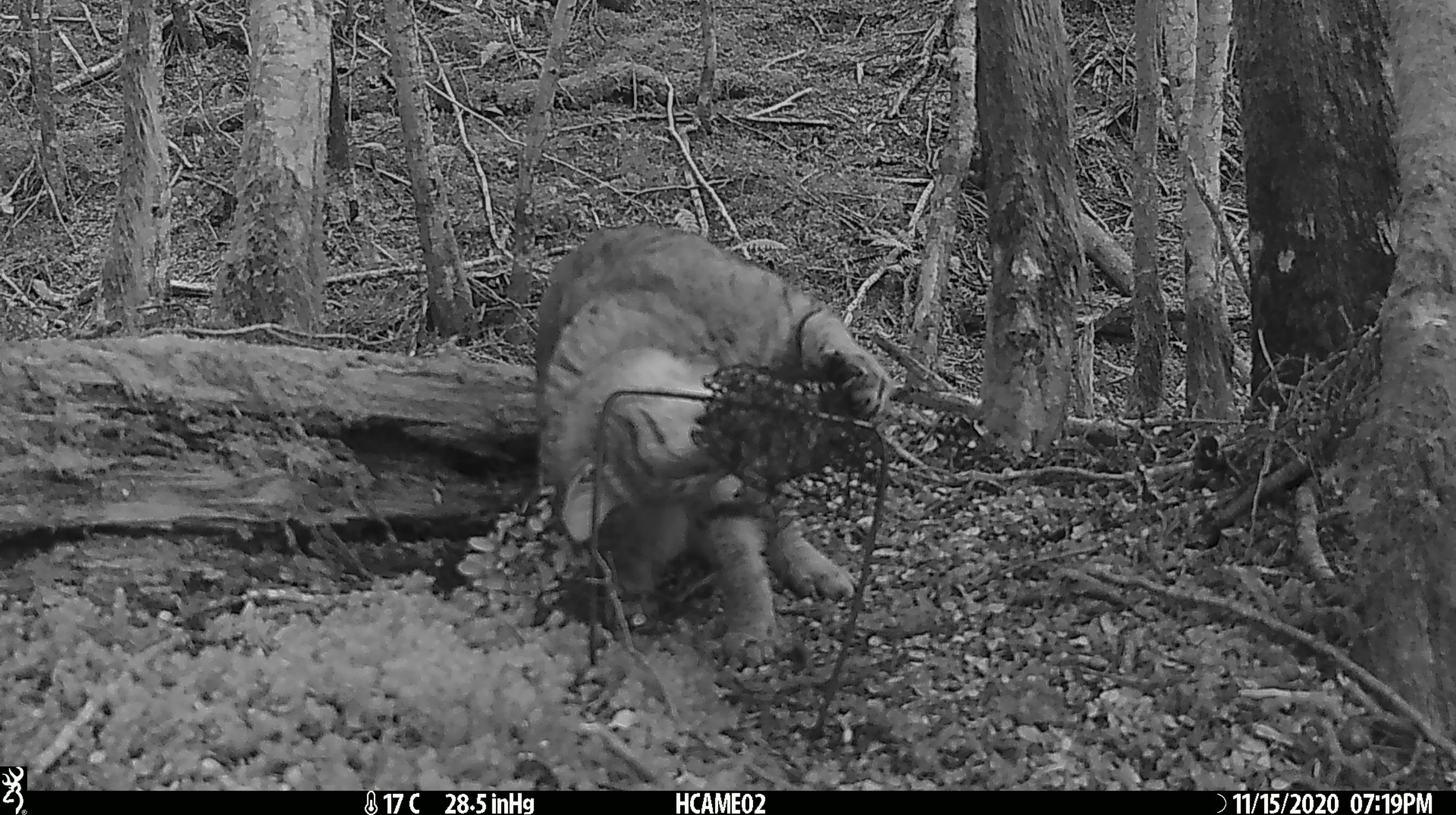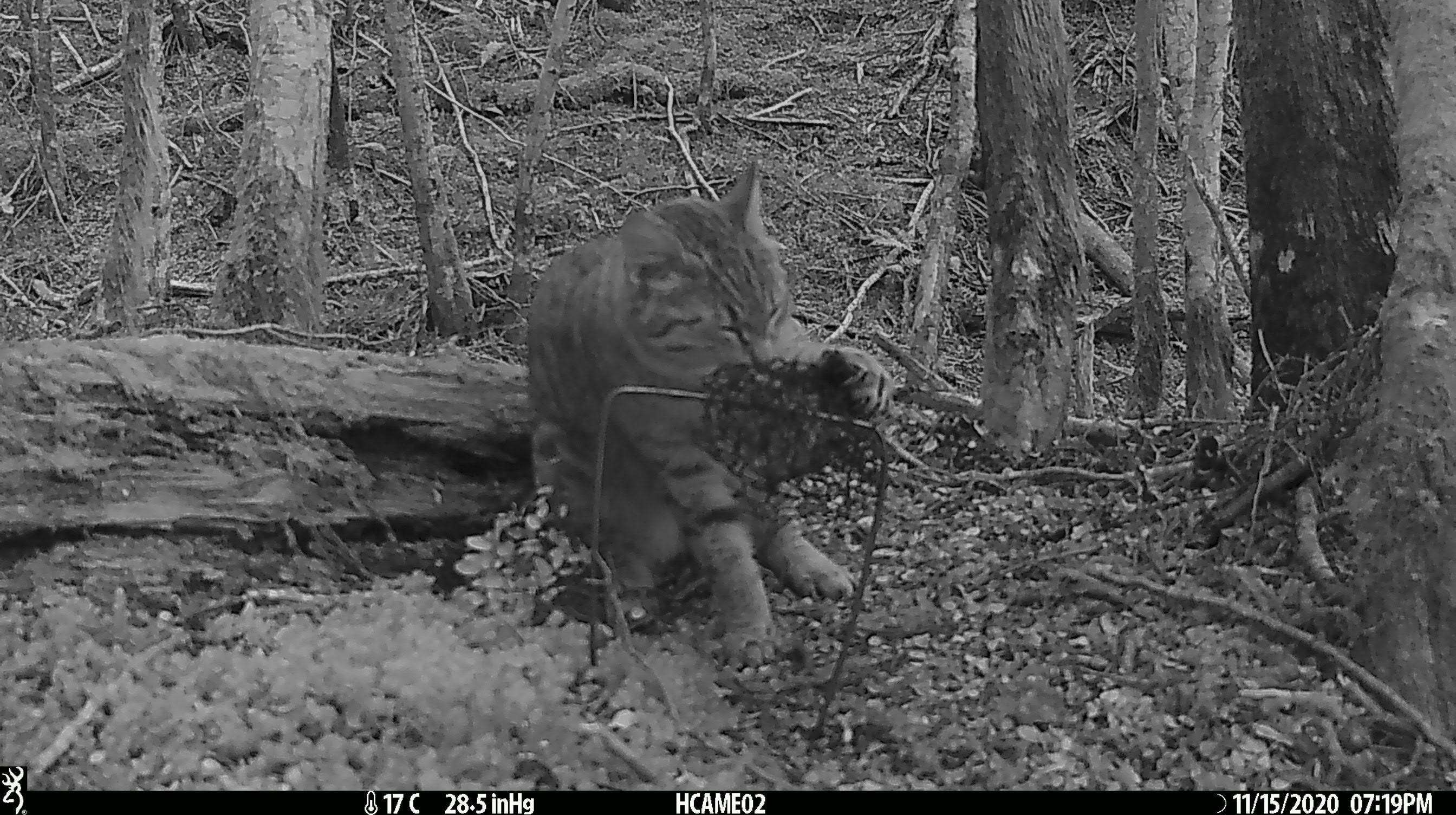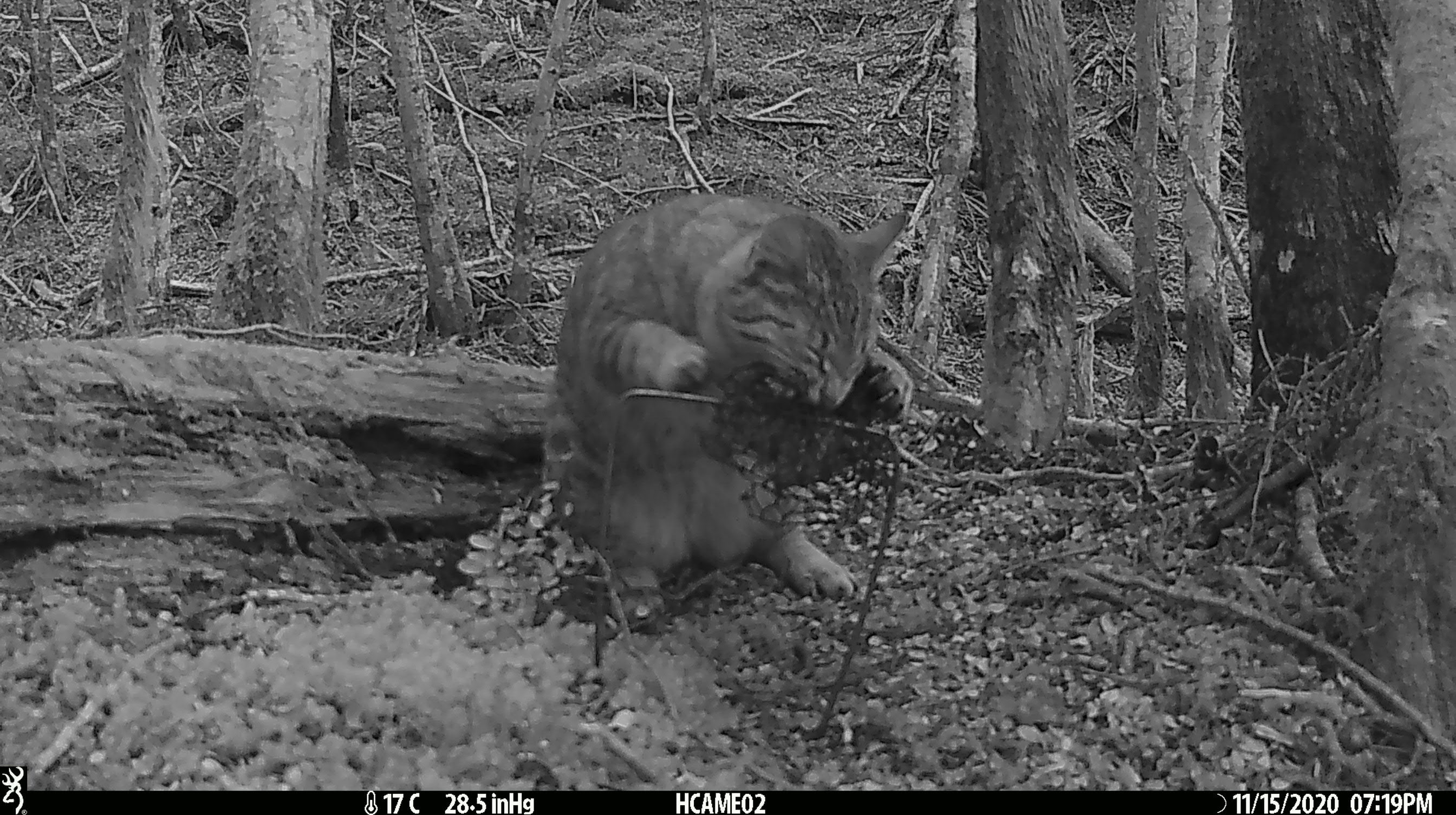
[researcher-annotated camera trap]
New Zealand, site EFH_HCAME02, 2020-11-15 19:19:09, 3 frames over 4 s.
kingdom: Animalia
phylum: Chordata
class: Mammalia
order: Carnivora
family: Felidae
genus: Felis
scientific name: Felis catus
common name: domestic cat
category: cat